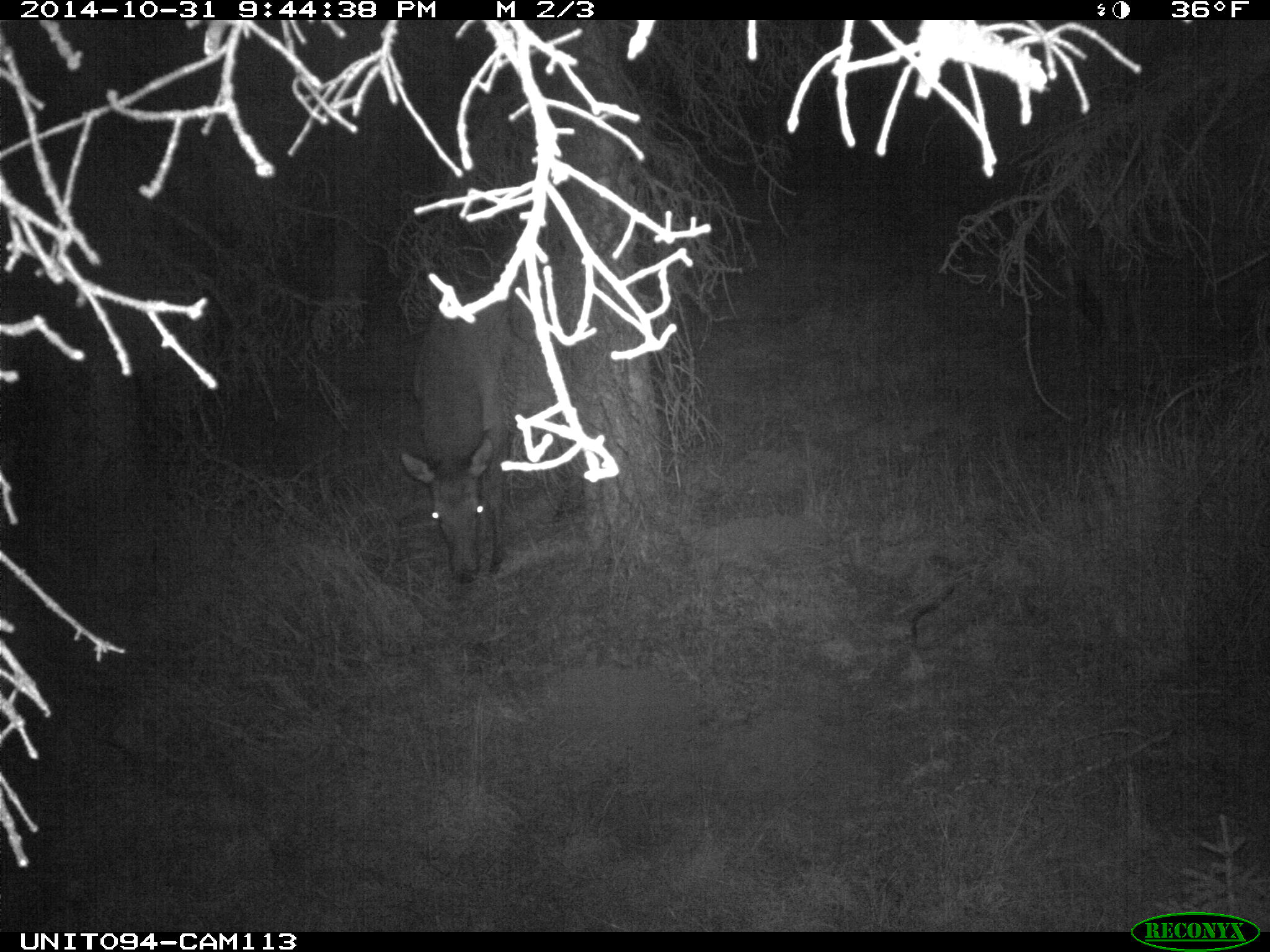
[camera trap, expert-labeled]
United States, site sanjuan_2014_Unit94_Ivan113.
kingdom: Animalia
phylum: Chordata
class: Mammalia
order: Artiodactyla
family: Cervidae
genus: Cervus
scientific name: Cervus elaphus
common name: red deer